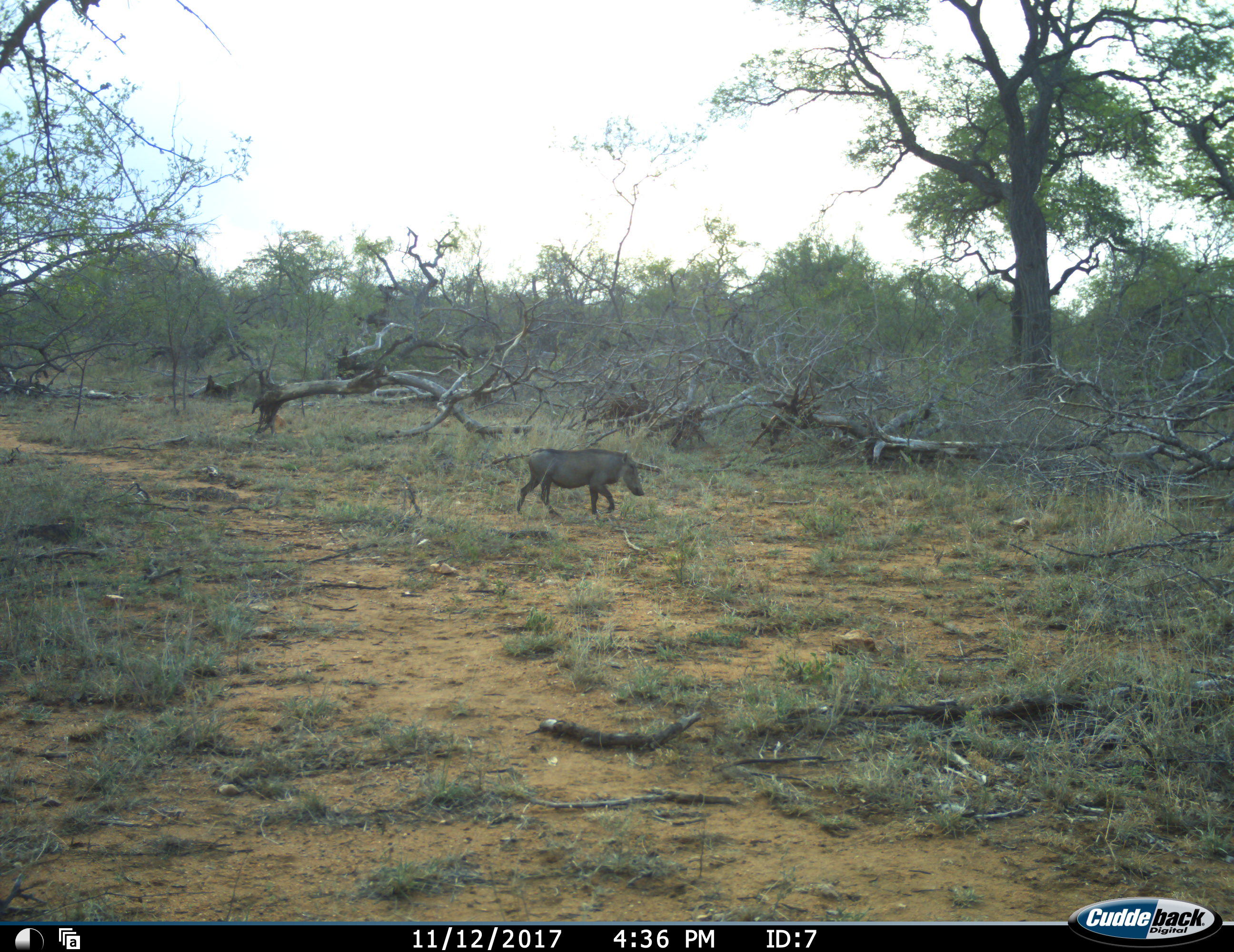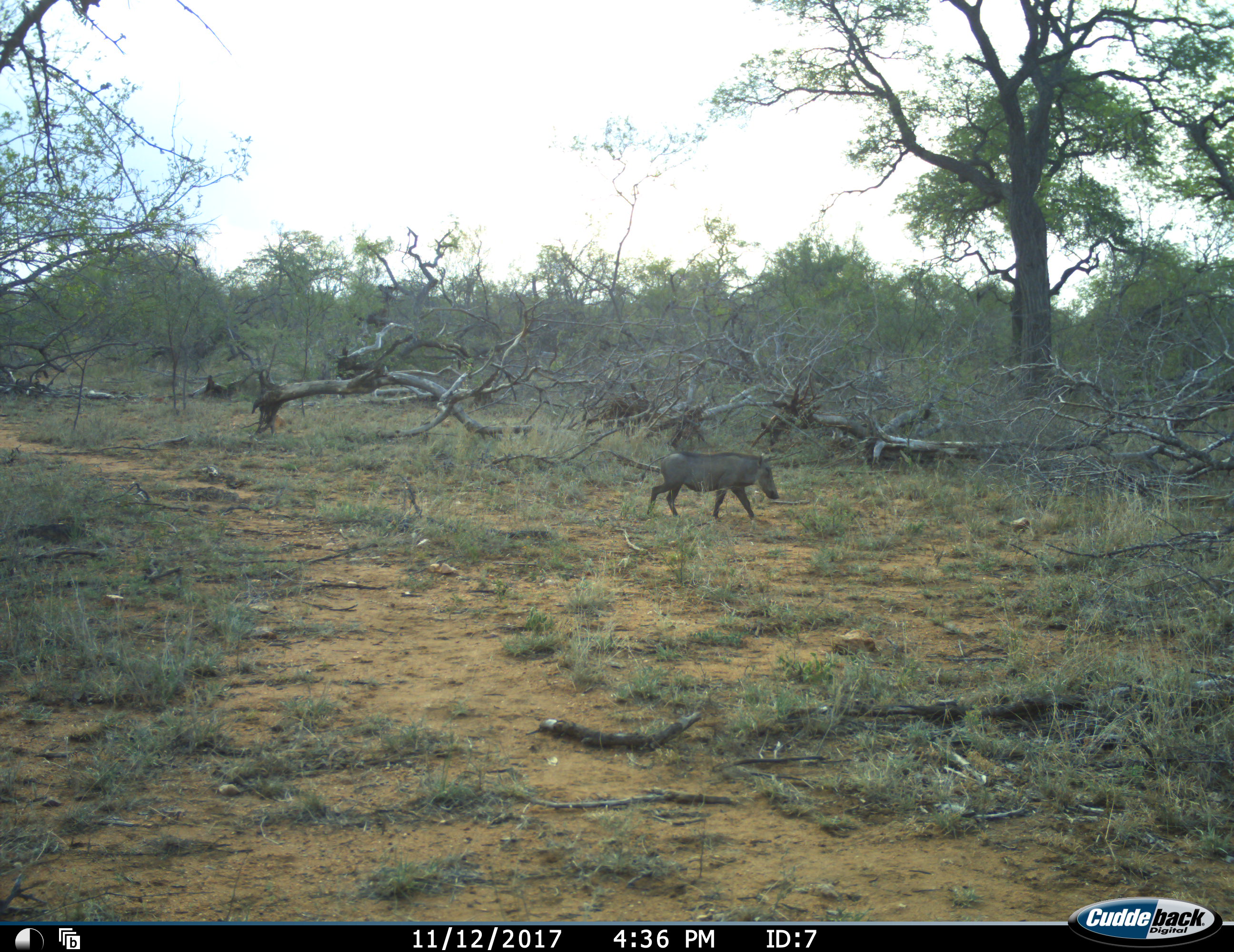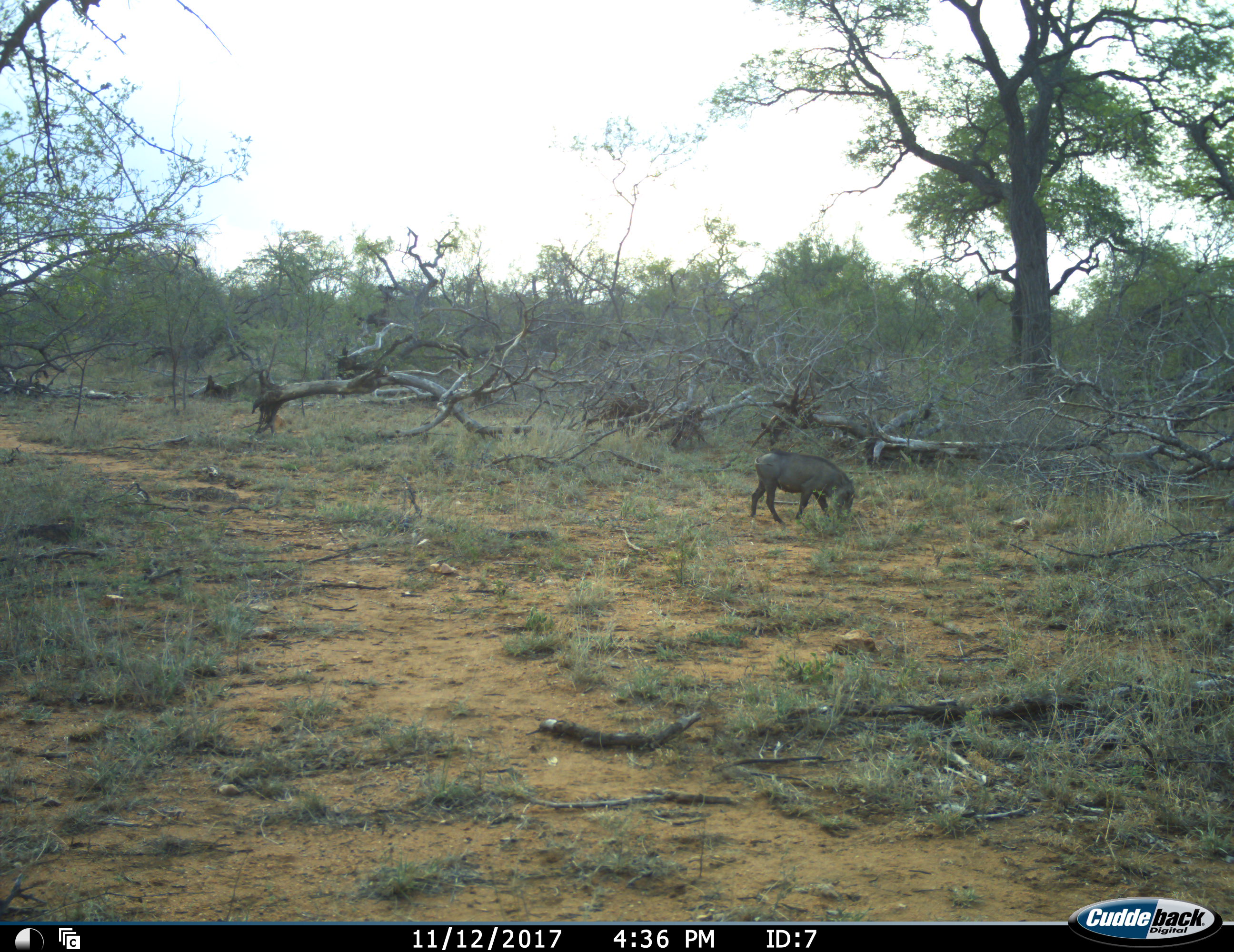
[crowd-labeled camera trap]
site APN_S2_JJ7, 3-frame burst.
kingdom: Animalia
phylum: Chordata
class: Mammalia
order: Artiodactyla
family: Suidae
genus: Phacochoerus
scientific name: Phacochoerus africanus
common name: warthog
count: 1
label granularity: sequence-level